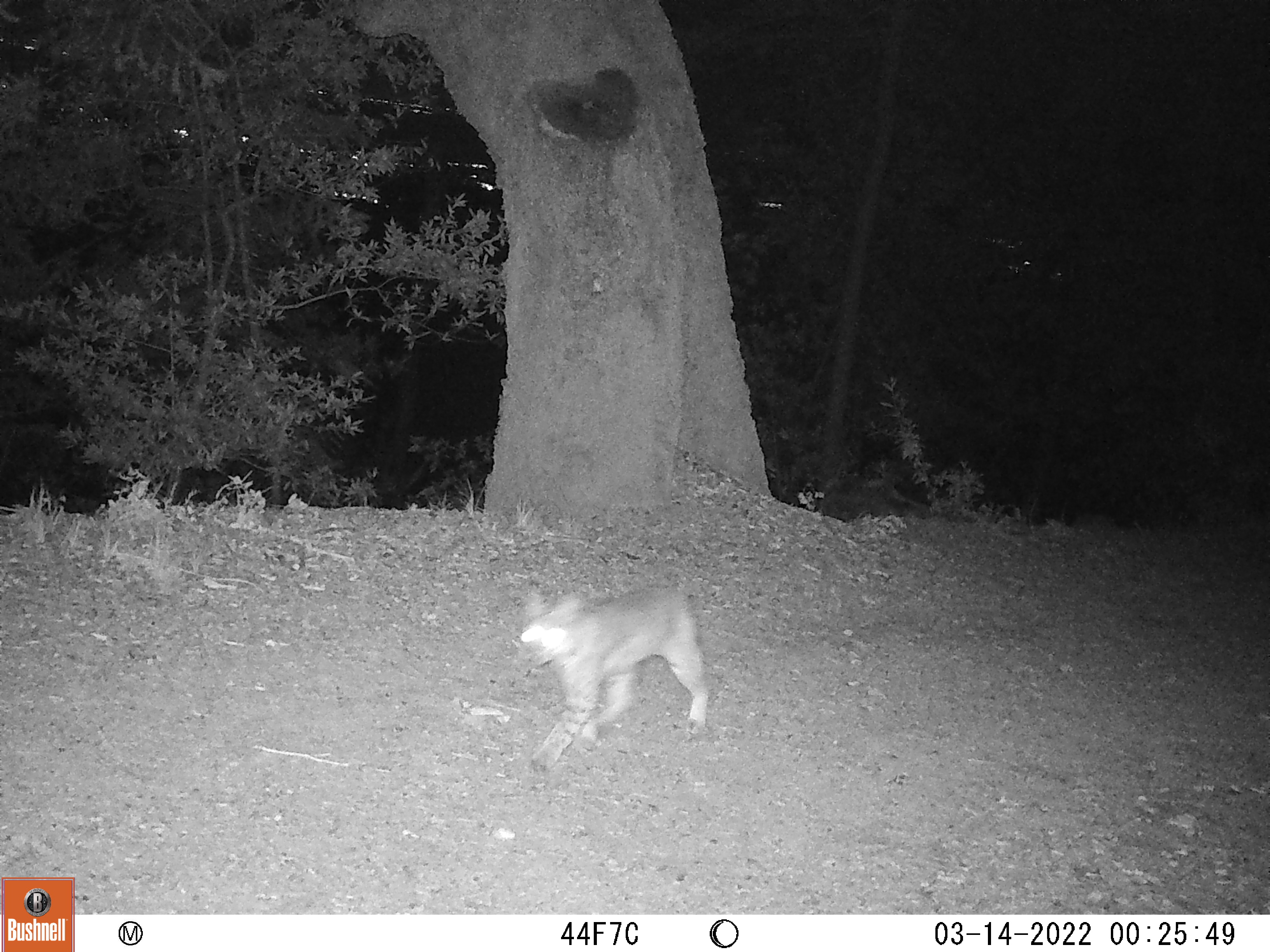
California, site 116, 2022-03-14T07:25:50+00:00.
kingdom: Animalia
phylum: Chordata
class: Mammalia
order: Carnivora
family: Felidae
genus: Lynx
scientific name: Lynx rufus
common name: bobcat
Bobcat (Lynx rufus).